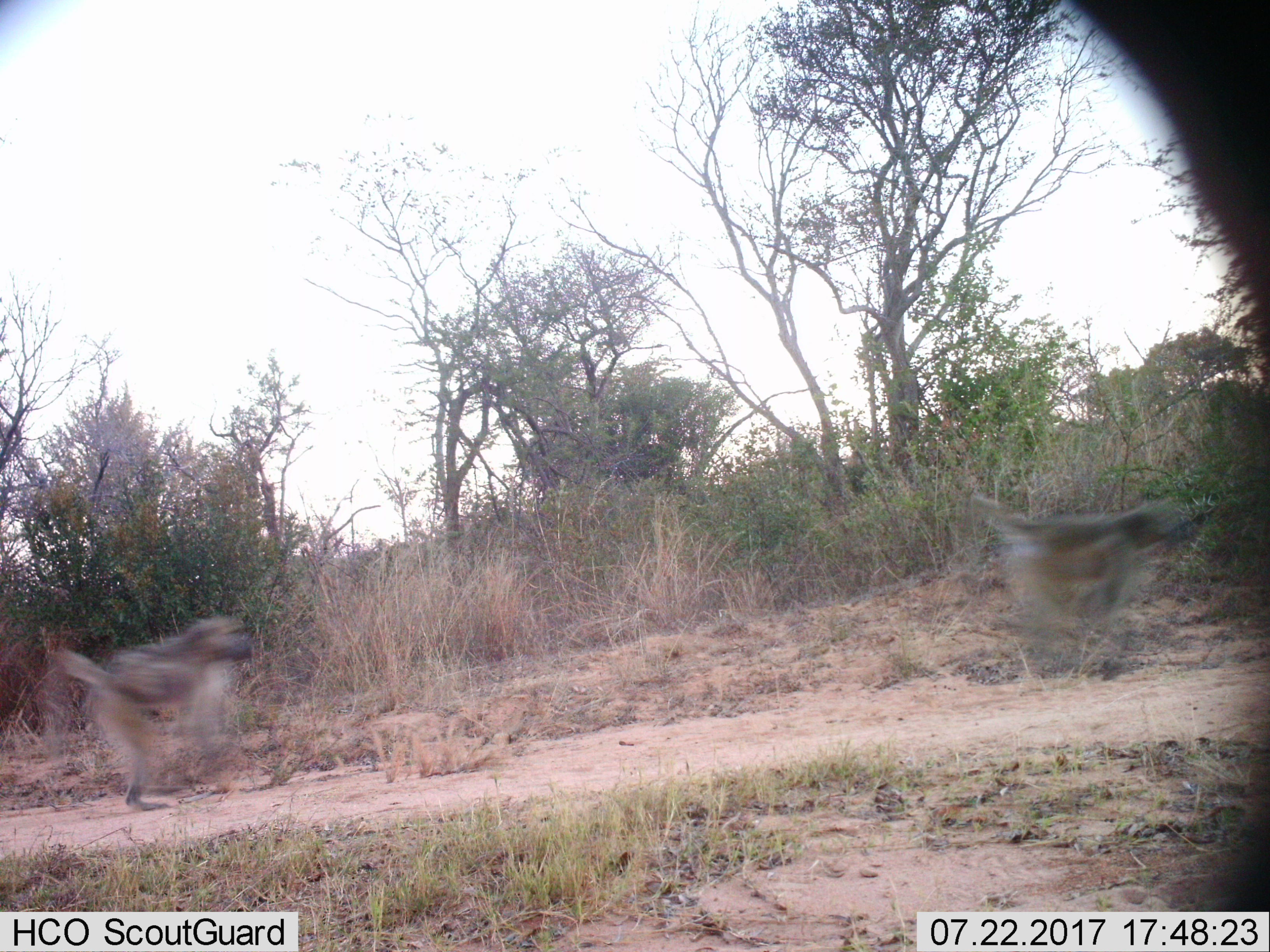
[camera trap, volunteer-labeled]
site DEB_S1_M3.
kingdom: Animalia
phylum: Chordata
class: Mammalia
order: Primates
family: Cercopithecidae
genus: Papio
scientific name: Papio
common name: baboon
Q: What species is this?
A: Baboon (Papio).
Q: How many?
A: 2.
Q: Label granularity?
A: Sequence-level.